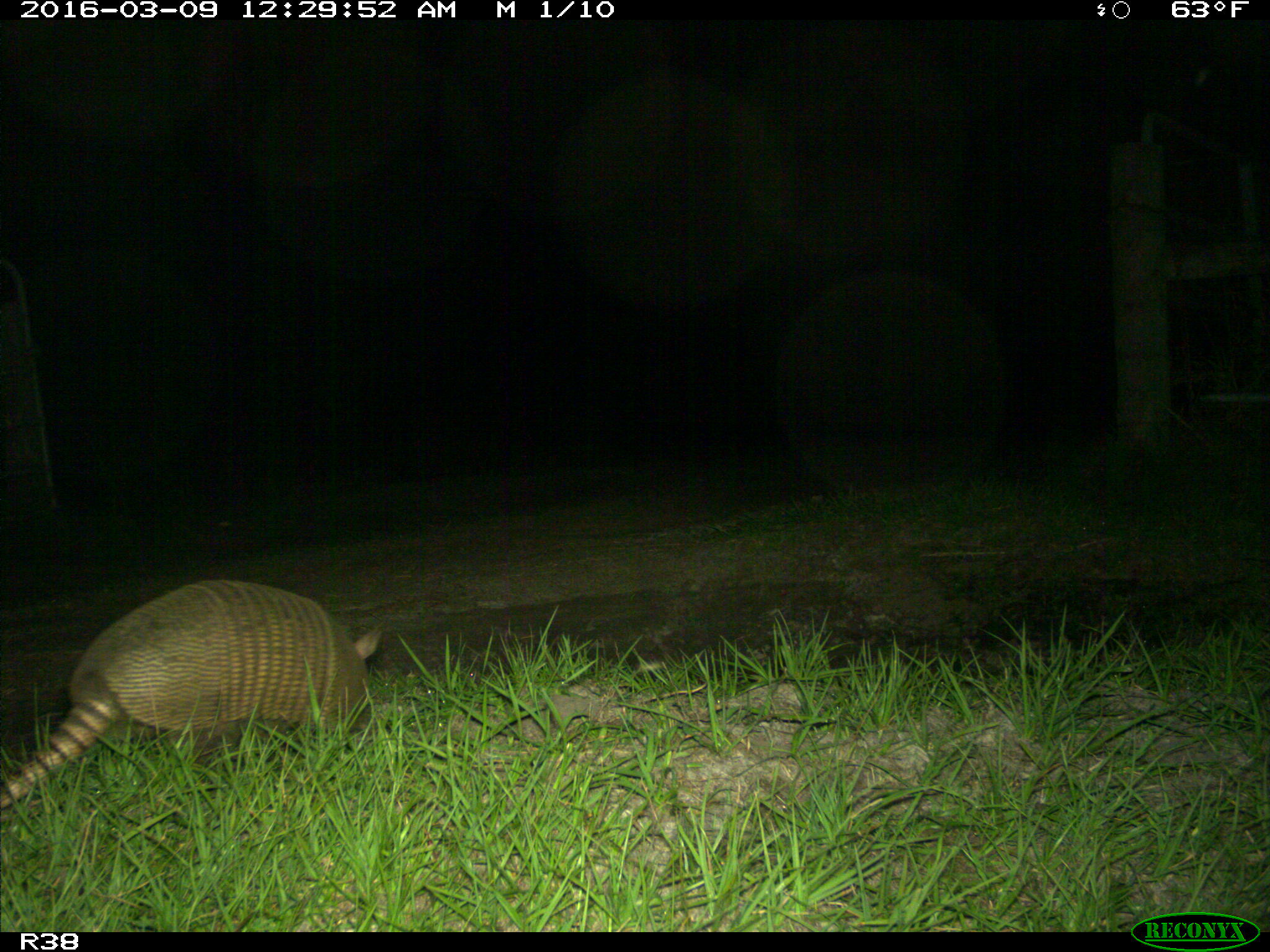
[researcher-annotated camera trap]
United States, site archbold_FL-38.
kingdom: Animalia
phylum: Chordata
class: Mammalia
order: Cingulata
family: Dasypodidae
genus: Dasypus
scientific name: Dasypus novemcinctus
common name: nine-banded armadillo